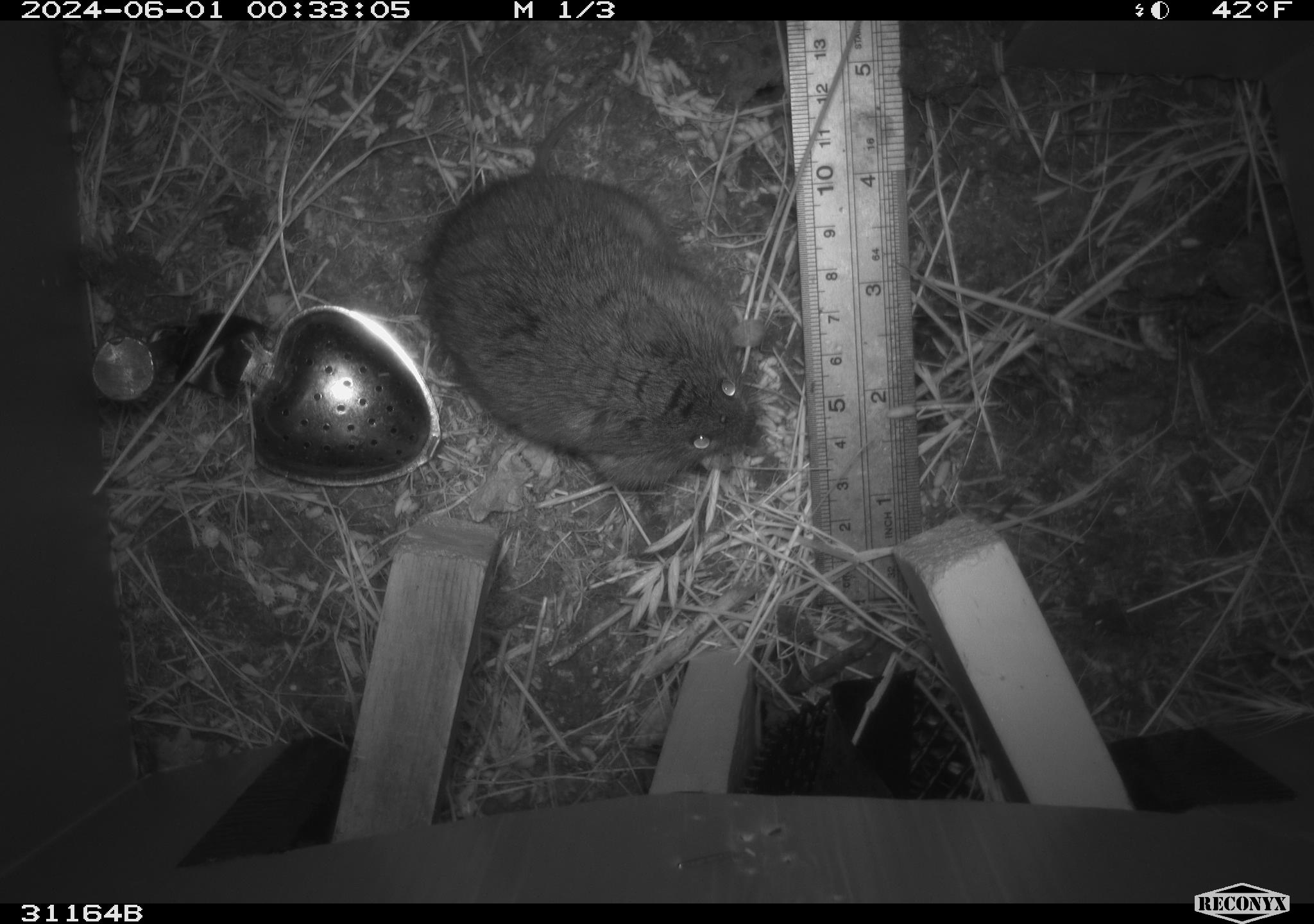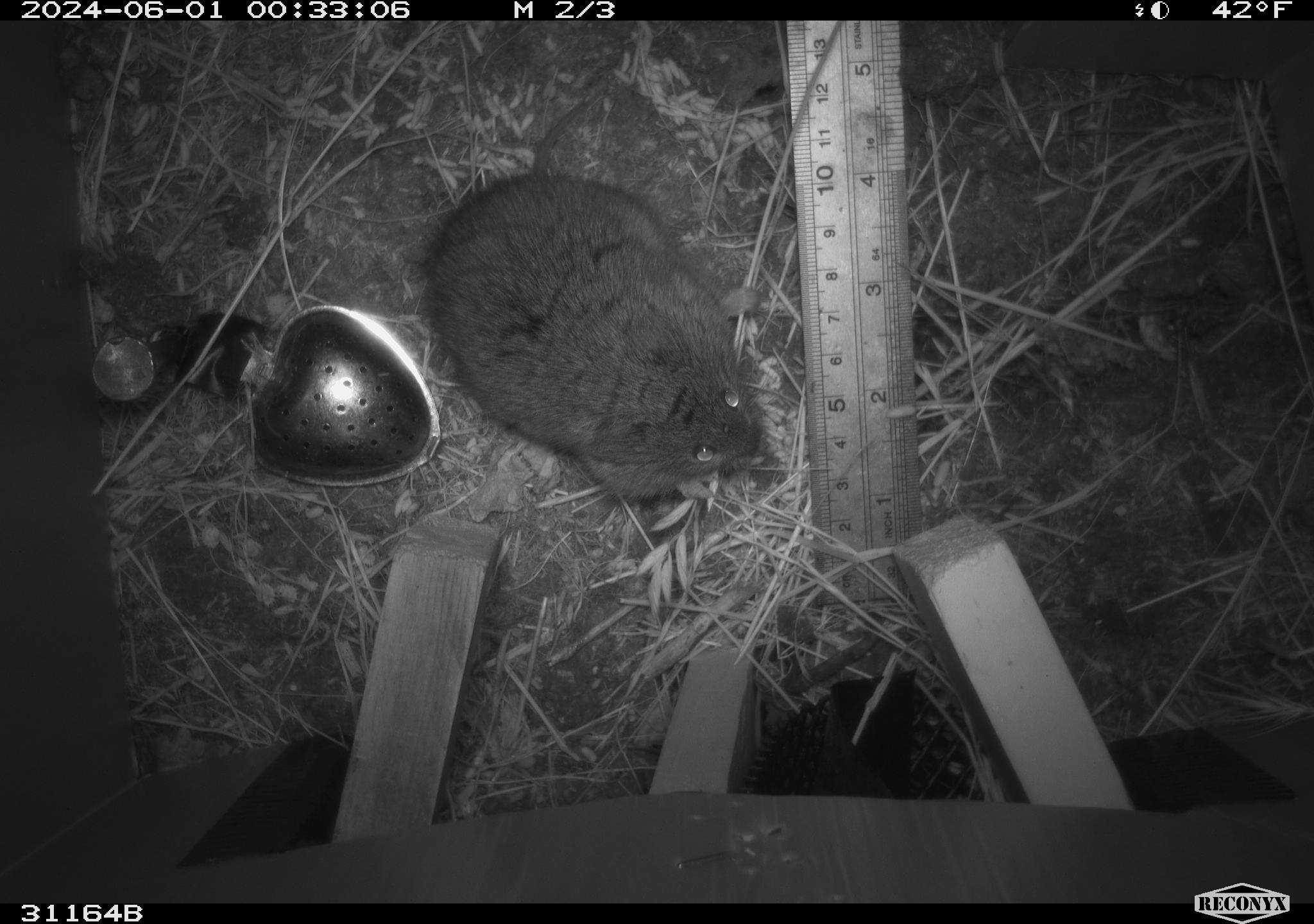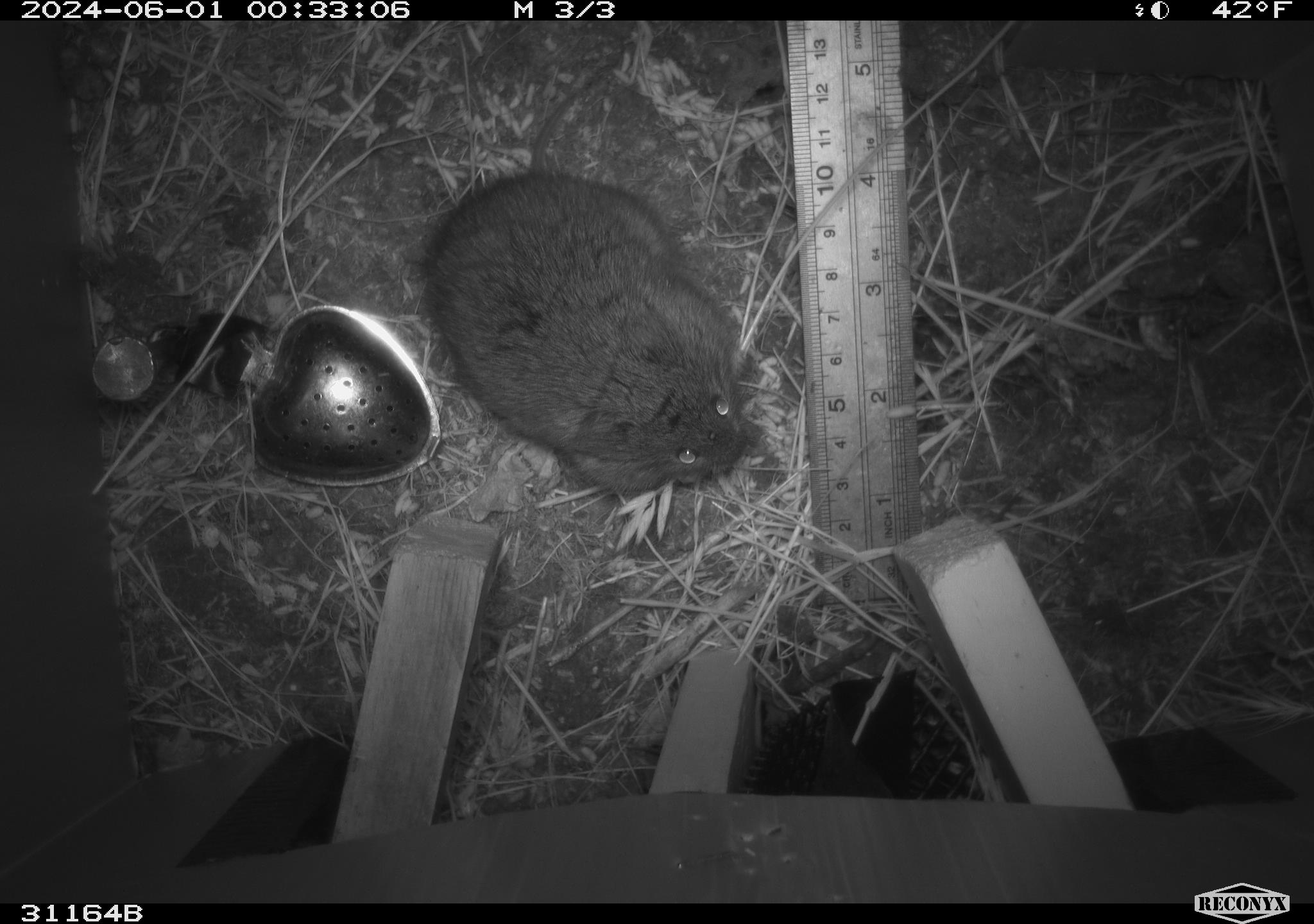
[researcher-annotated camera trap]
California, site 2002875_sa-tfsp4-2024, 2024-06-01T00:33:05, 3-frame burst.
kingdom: Animalia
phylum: Chordata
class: Mammalia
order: Rodentia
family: Cricetidae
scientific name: Arvicolinae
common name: voles, lemmings, and muskrats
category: arvicolinae subfamily